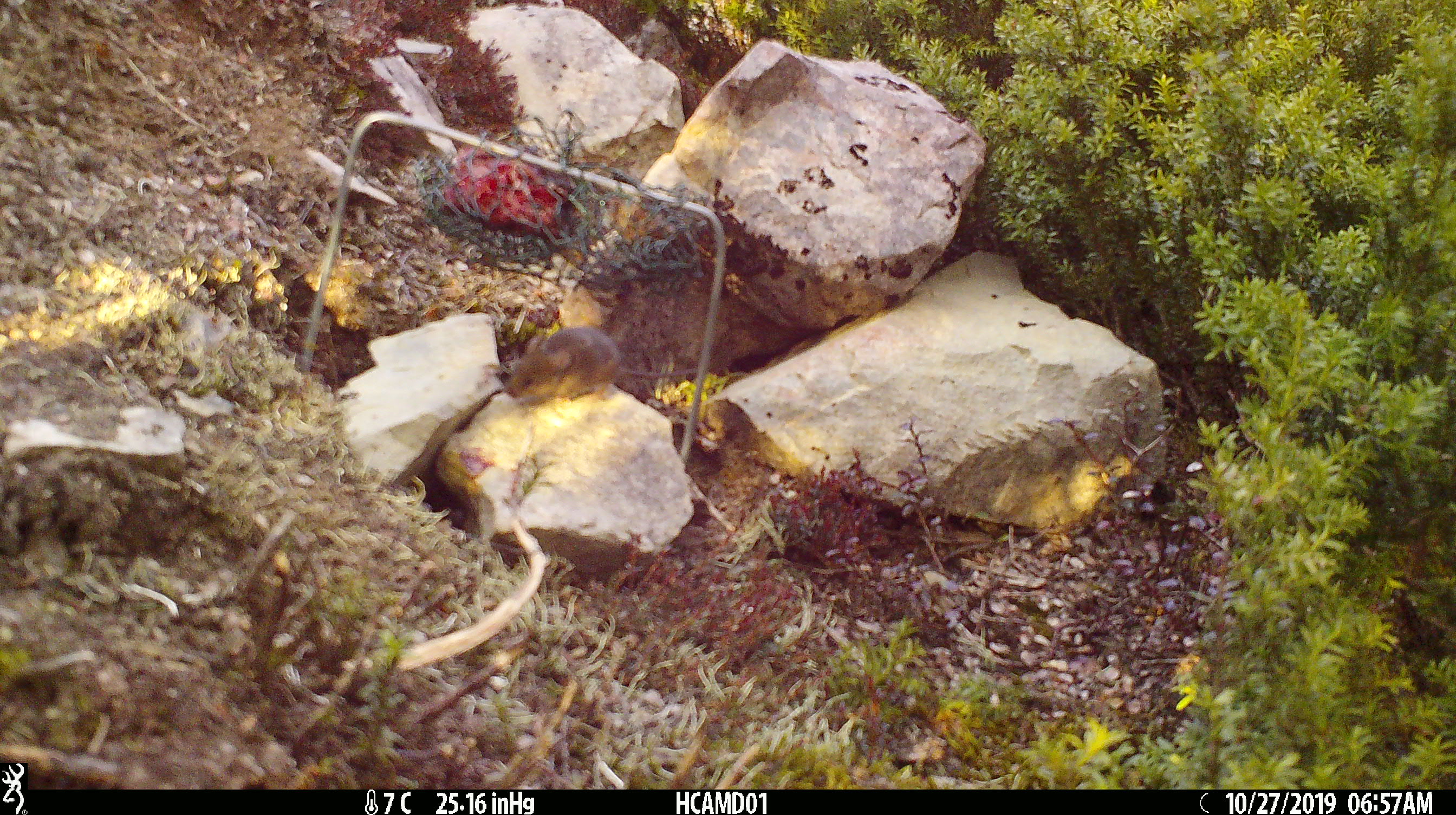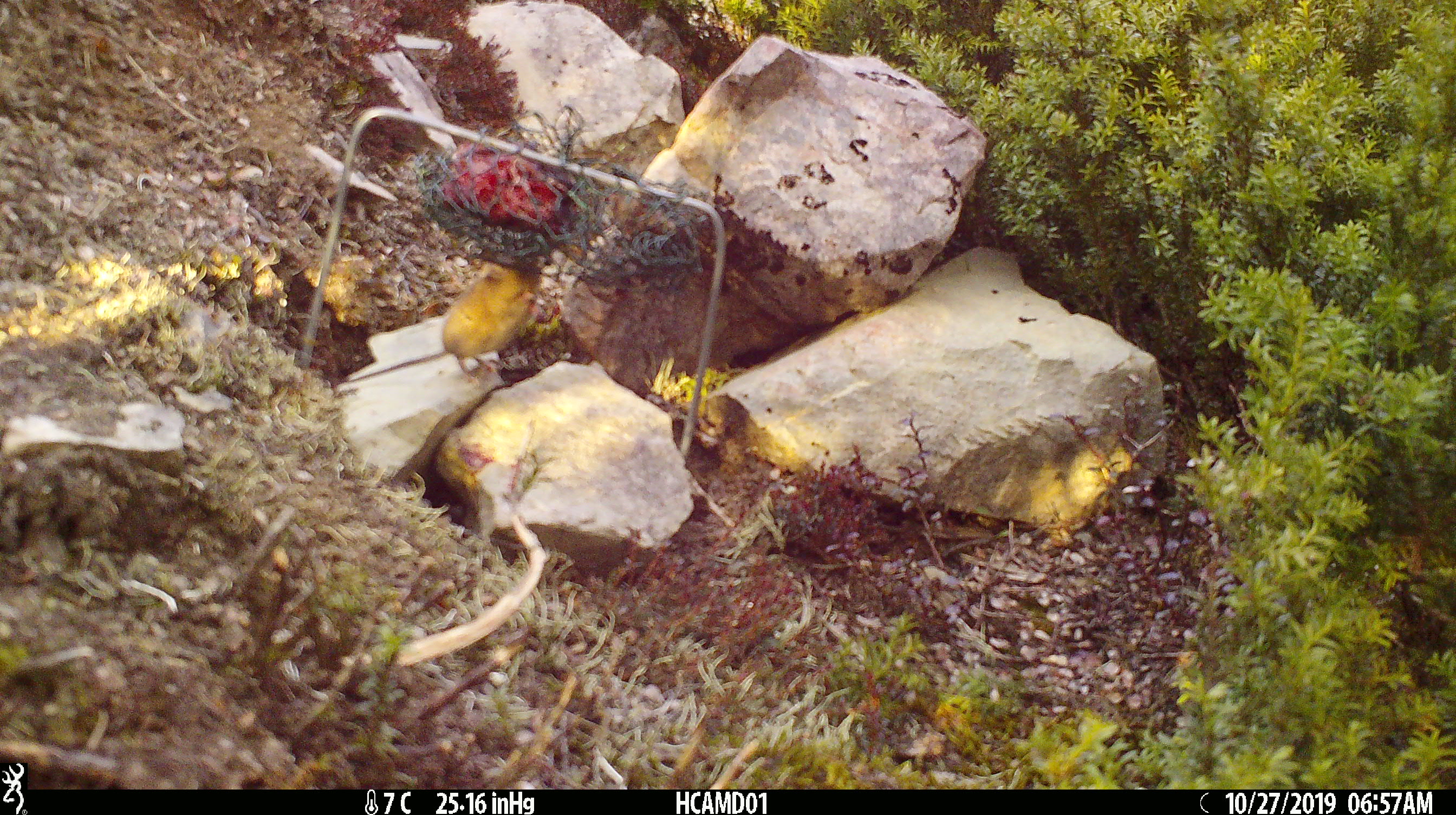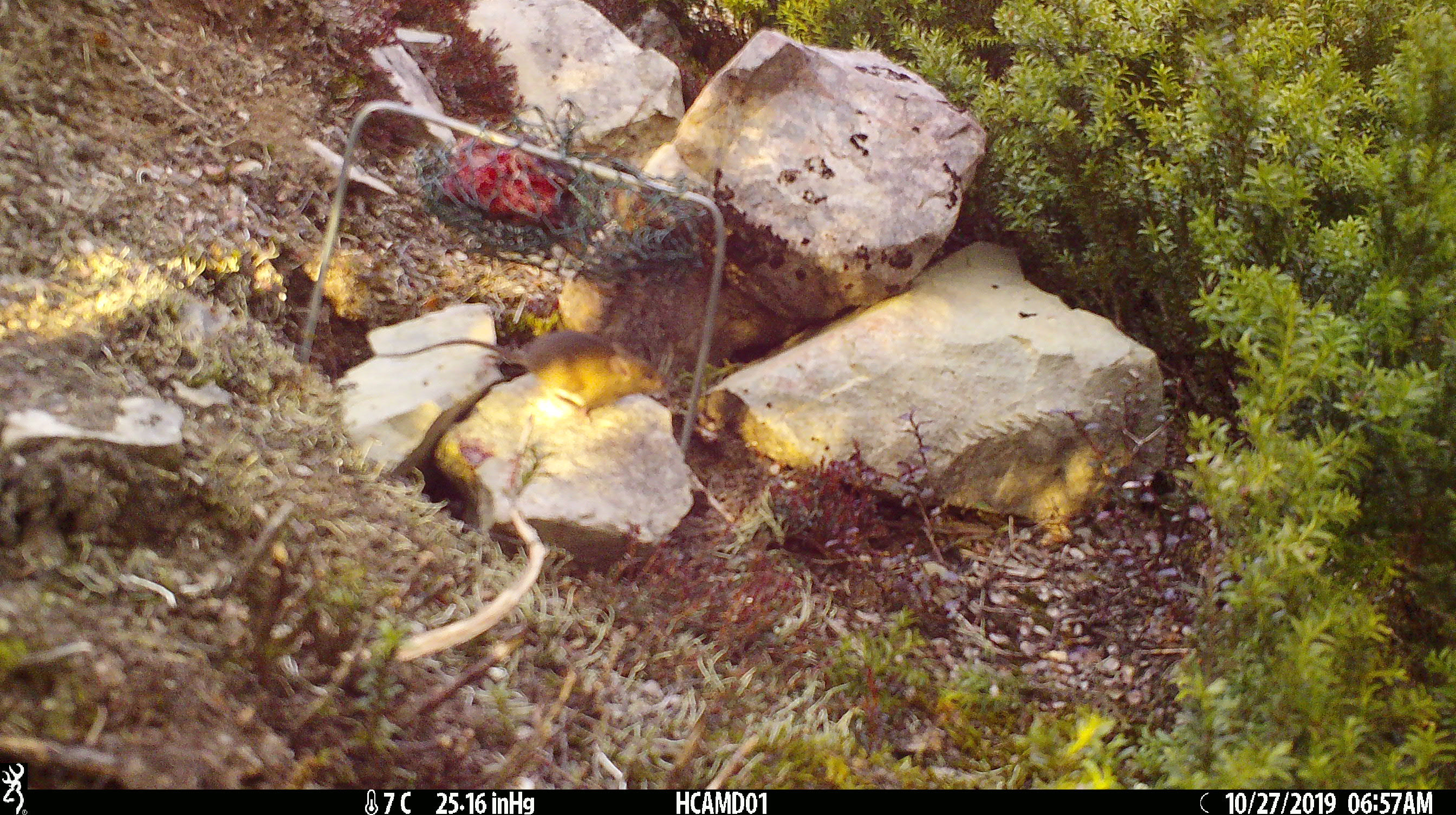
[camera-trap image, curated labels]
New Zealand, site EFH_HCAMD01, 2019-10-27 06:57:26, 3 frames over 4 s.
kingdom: Animalia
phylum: Chordata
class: Mammalia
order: Rodentia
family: Muridae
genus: Mus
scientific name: Mus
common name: mouse